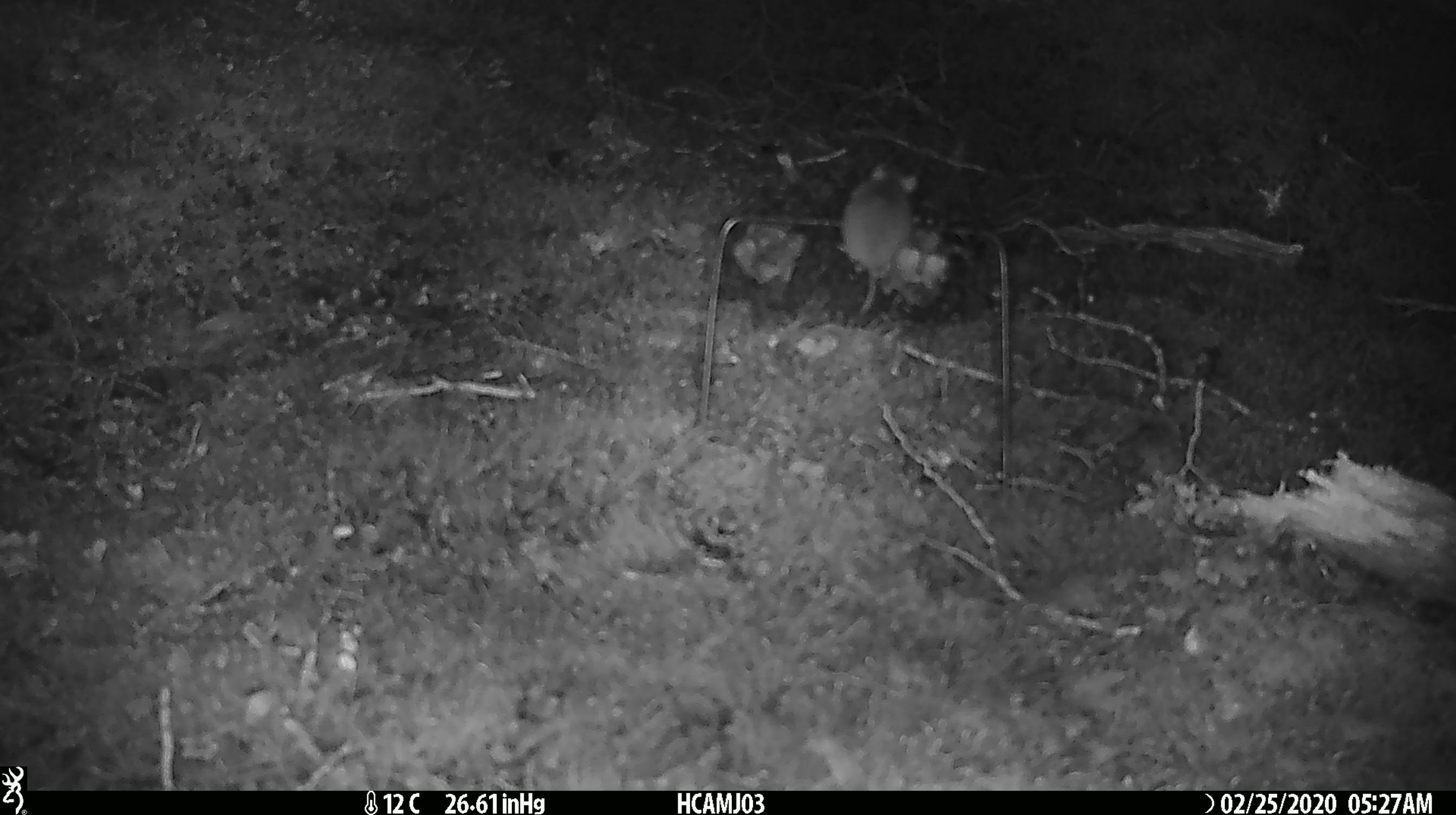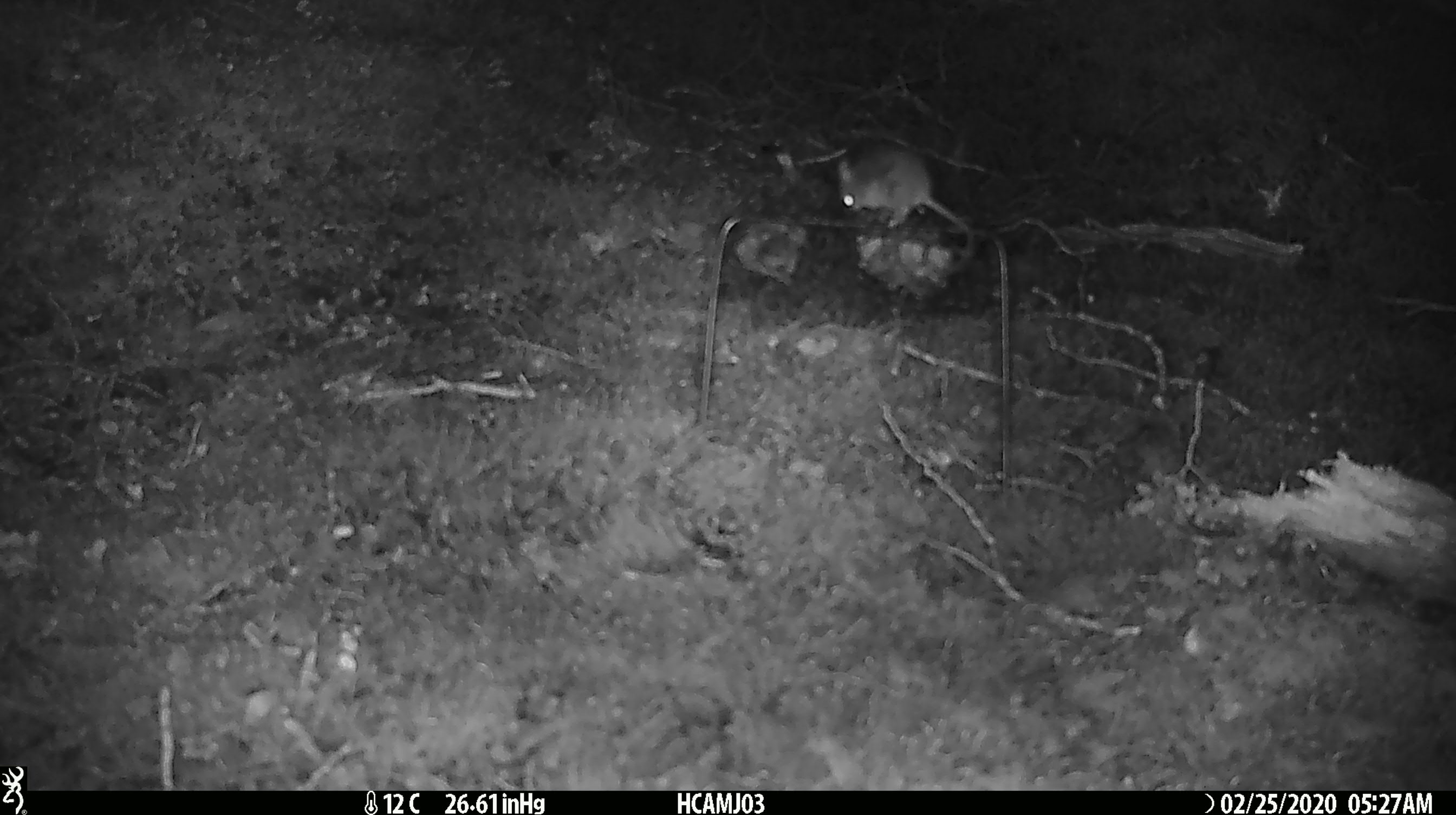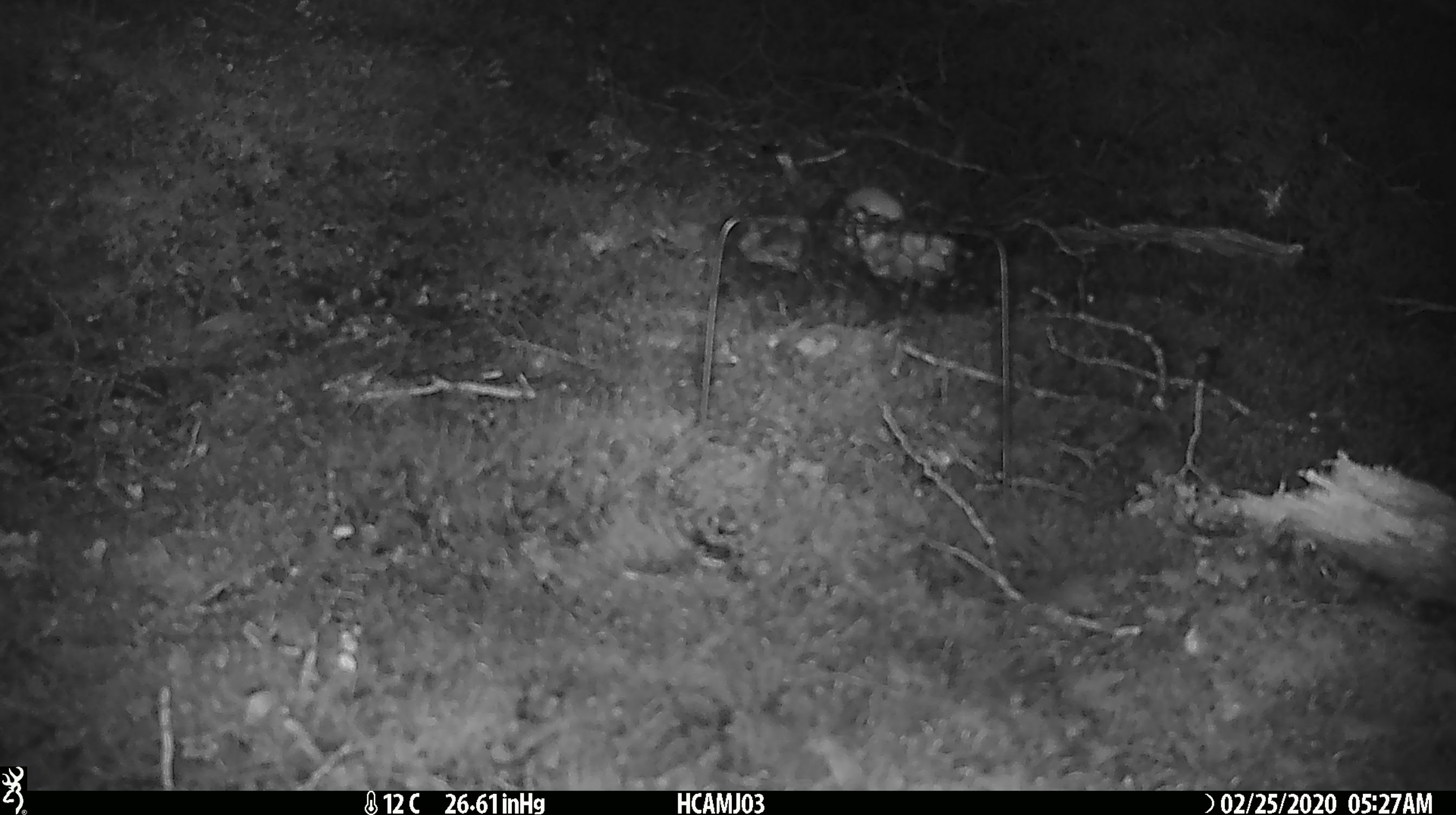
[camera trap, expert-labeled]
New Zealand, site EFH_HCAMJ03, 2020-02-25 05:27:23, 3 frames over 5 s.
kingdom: Animalia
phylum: Chordata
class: Mammalia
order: Rodentia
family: Muridae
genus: Mus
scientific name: Mus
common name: mouse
Mouse (Mus).